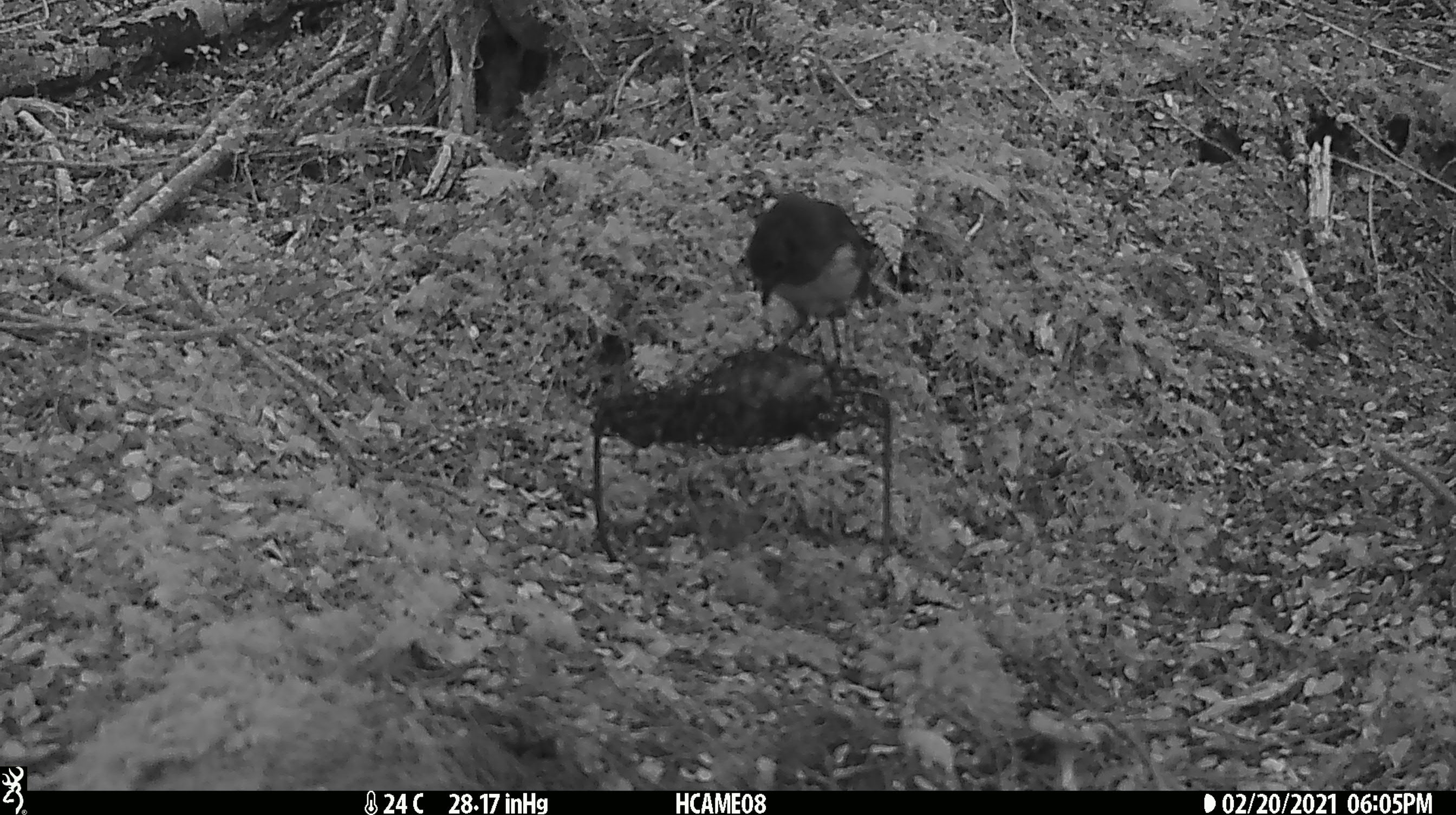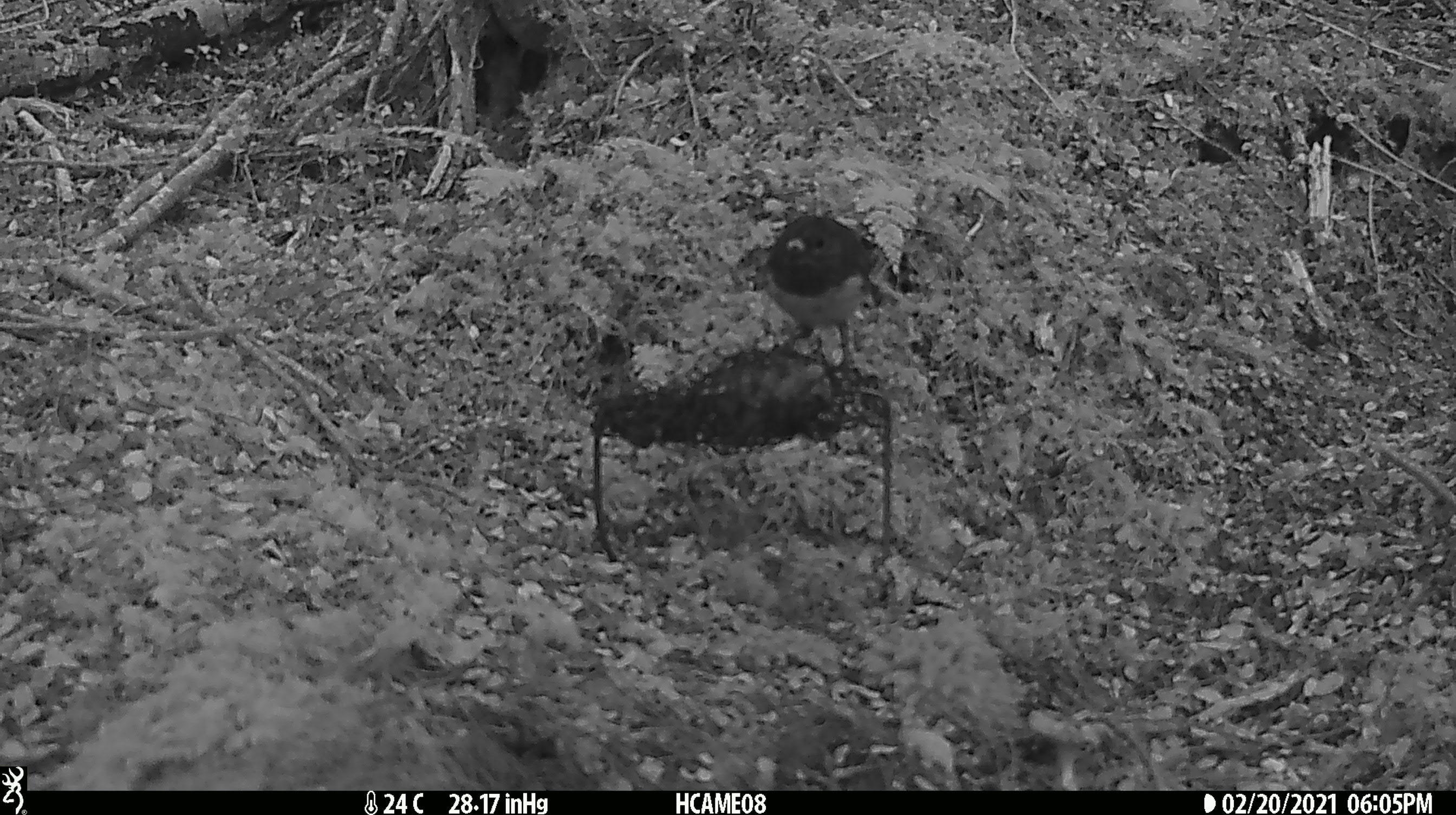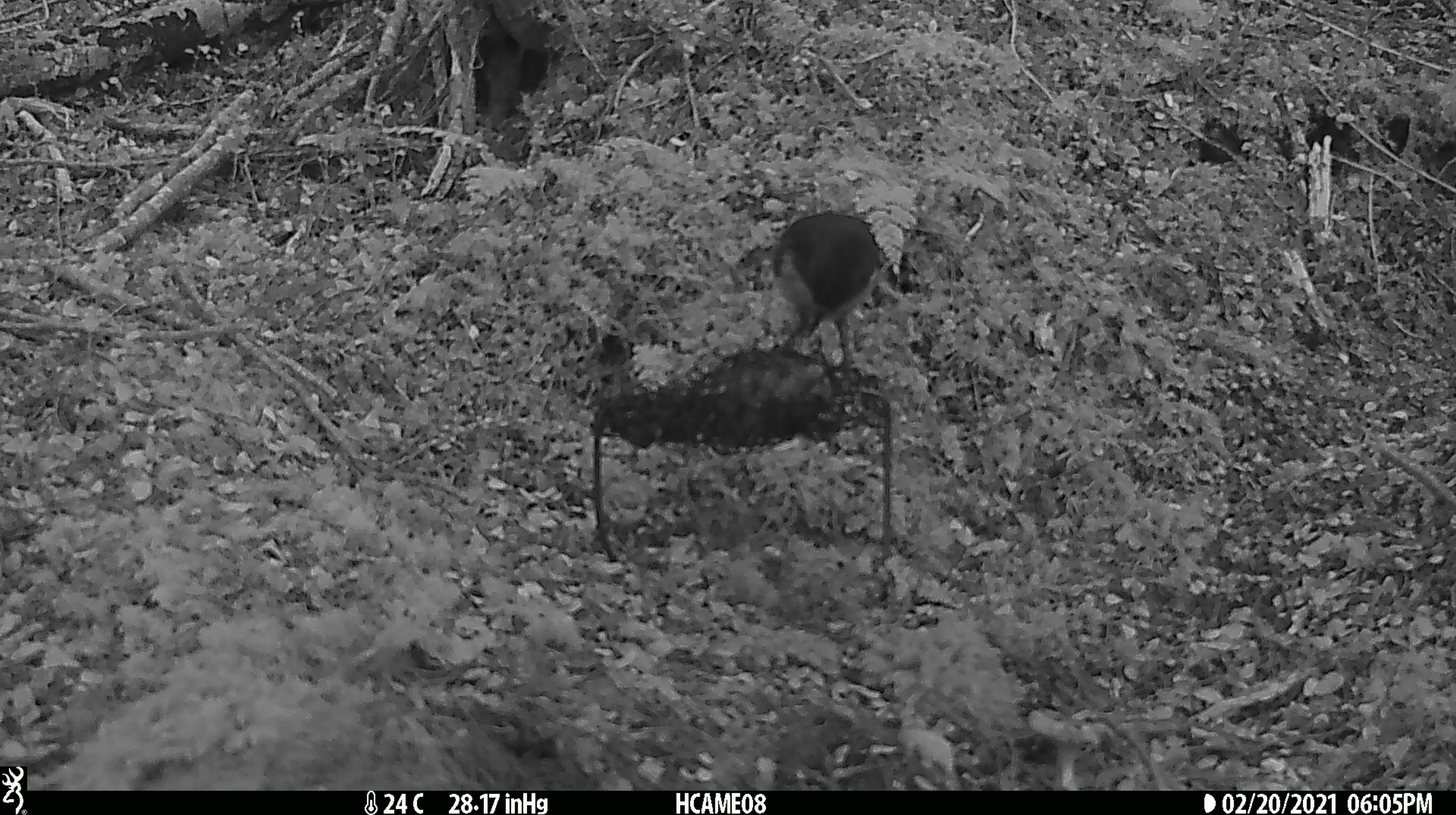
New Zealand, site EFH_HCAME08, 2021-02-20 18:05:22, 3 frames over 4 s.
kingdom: Animalia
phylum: Chordata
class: Aves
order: Passeriformes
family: Petroicidae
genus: Petroica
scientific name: Petroica australis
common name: new zealand robin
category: robin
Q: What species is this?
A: Robin (new zealand robin) (Petroica australis).